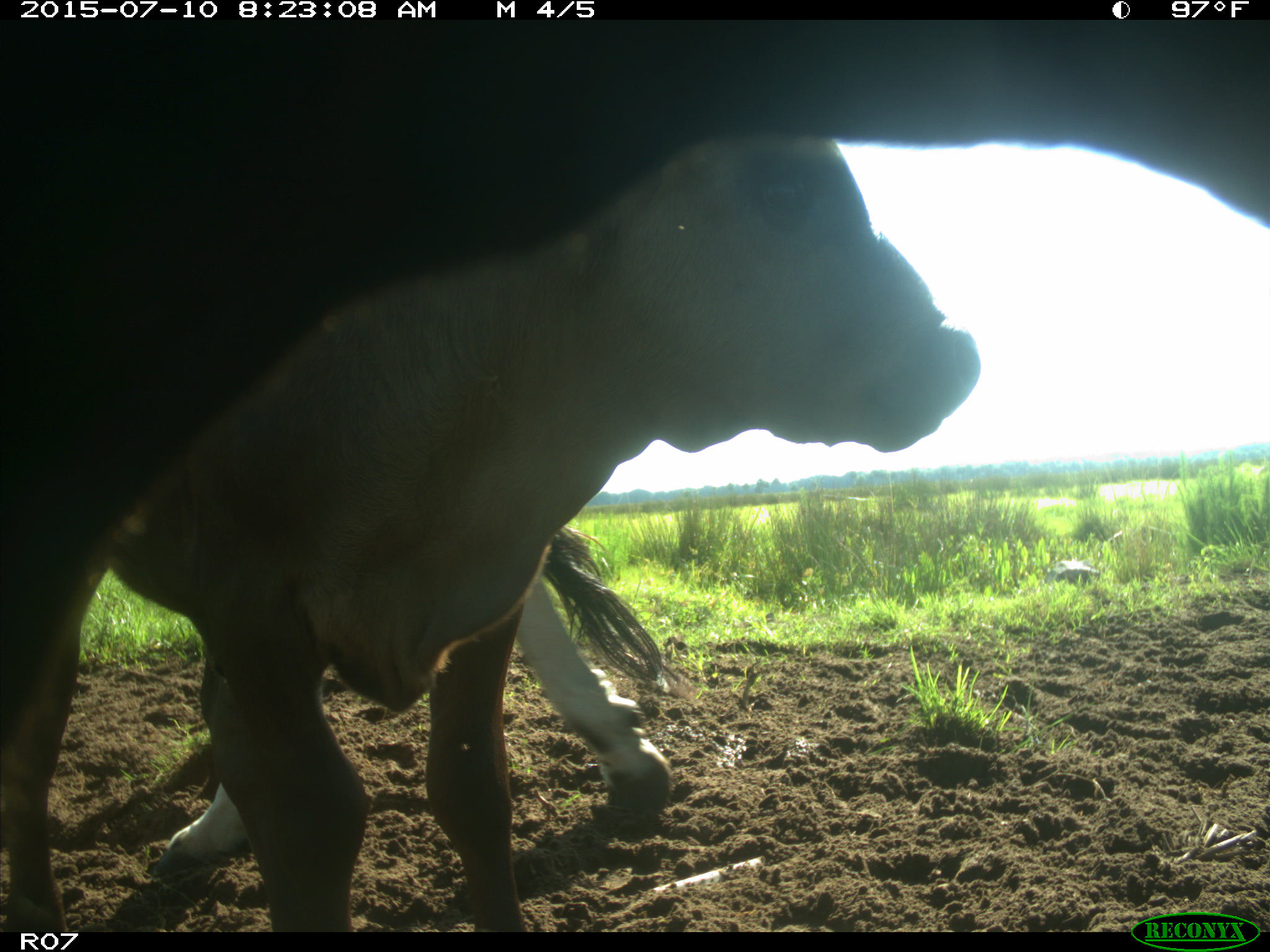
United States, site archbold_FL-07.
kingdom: Animalia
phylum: Chordata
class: Mammalia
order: Artiodactyla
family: Bovidae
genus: Bos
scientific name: Bos taurus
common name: domestic cow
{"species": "Bos taurus (domestic cow)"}